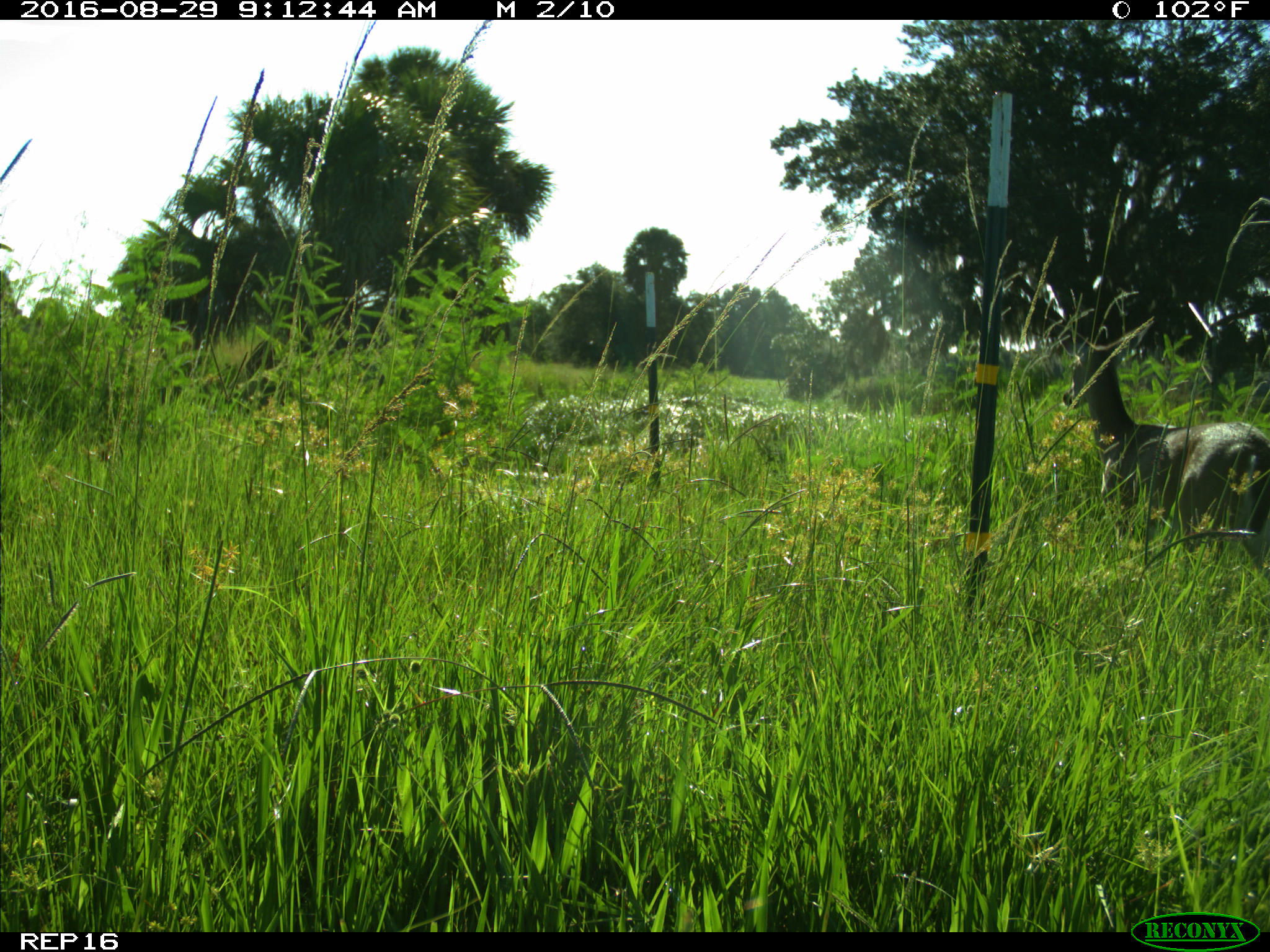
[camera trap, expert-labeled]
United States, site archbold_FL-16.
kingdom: Animalia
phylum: Chordata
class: Mammalia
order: Artiodactyla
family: Cervidae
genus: Odocoileus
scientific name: Odocoileus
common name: deer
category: unidentified deer